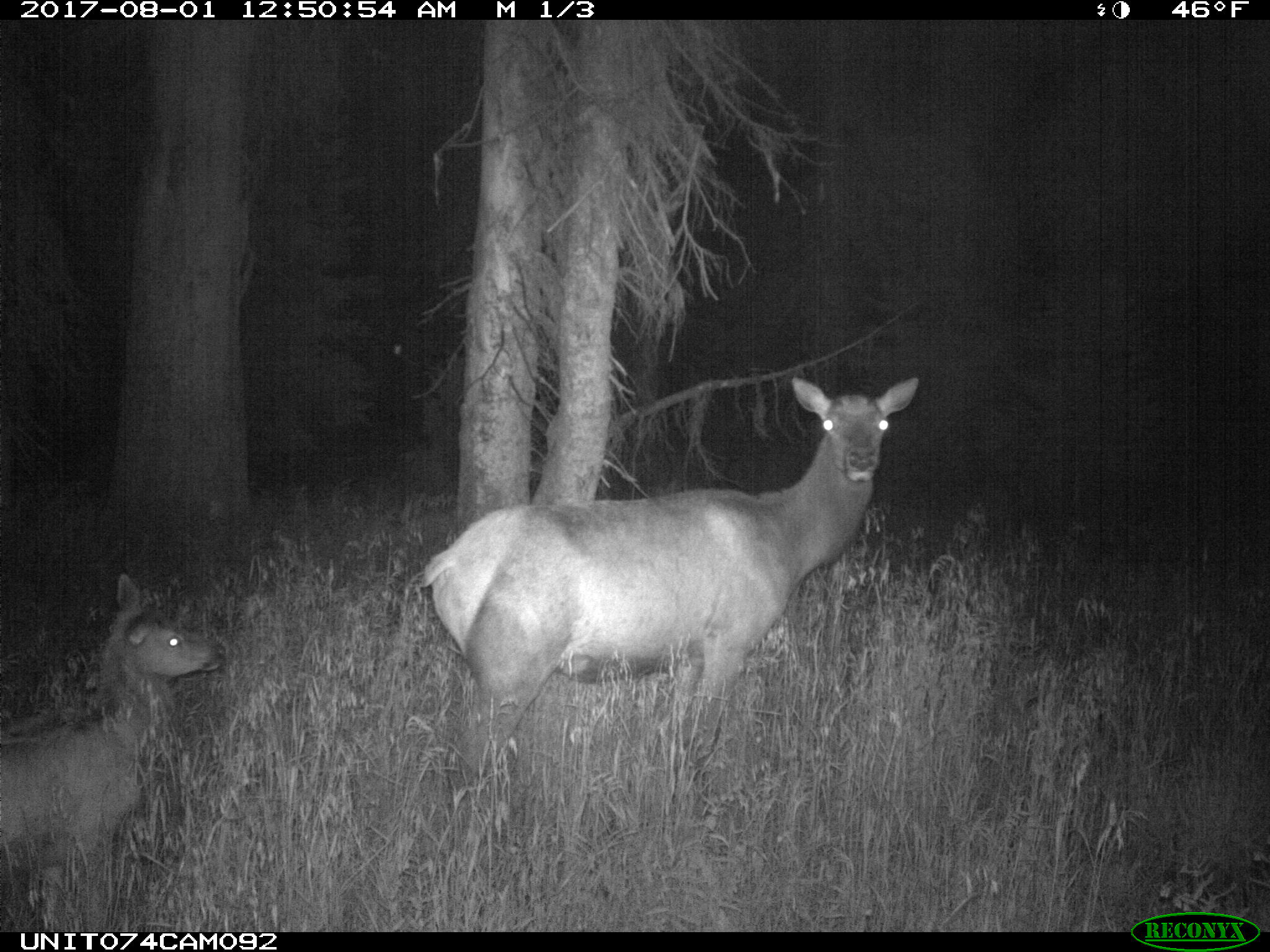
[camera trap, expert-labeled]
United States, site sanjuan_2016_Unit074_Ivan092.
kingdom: Animalia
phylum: Chordata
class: Mammalia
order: Artiodactyla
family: Cervidae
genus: Cervus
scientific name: Cervus elaphus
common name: red deer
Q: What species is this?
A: Cervus elaphus (red deer).